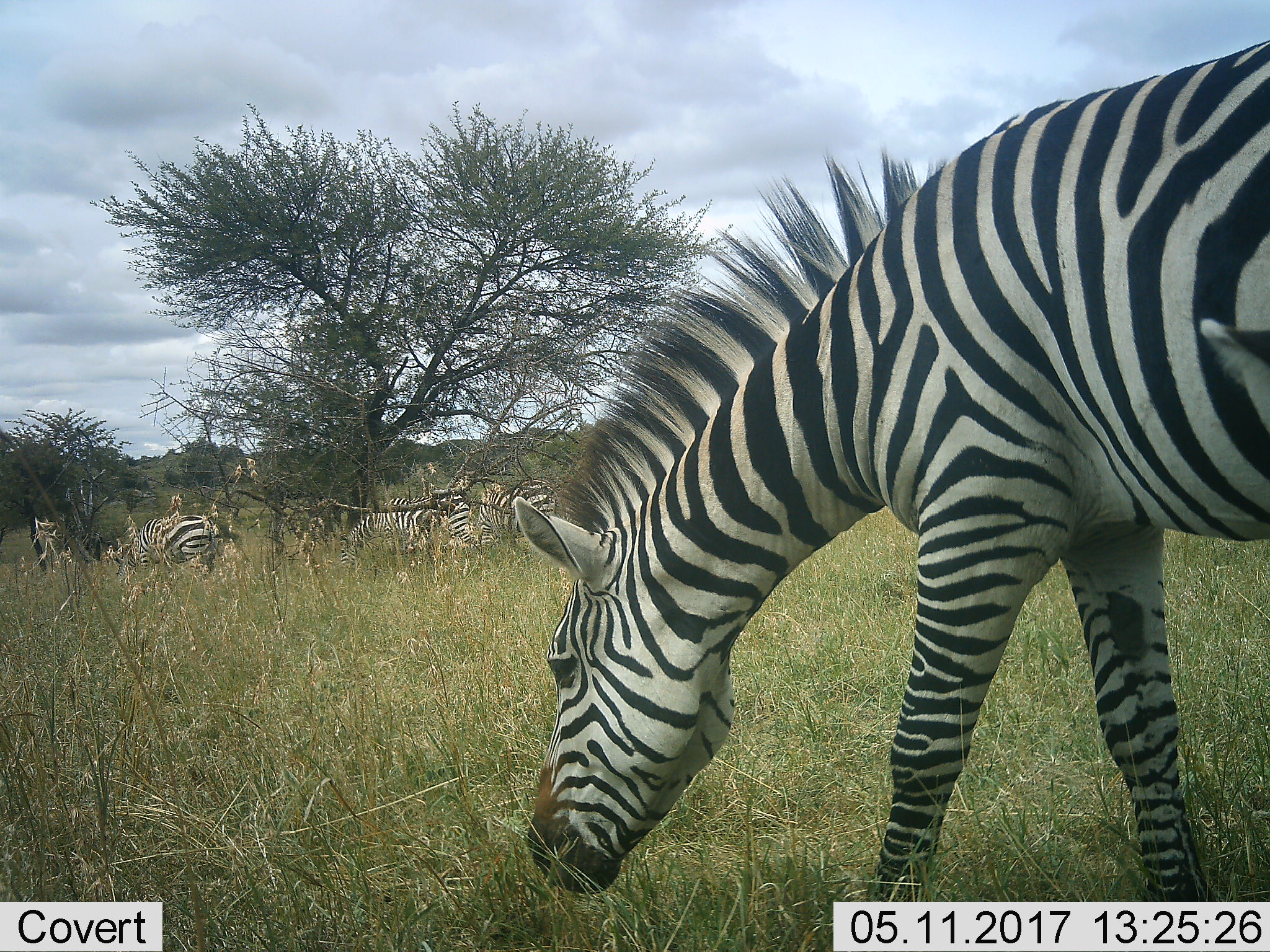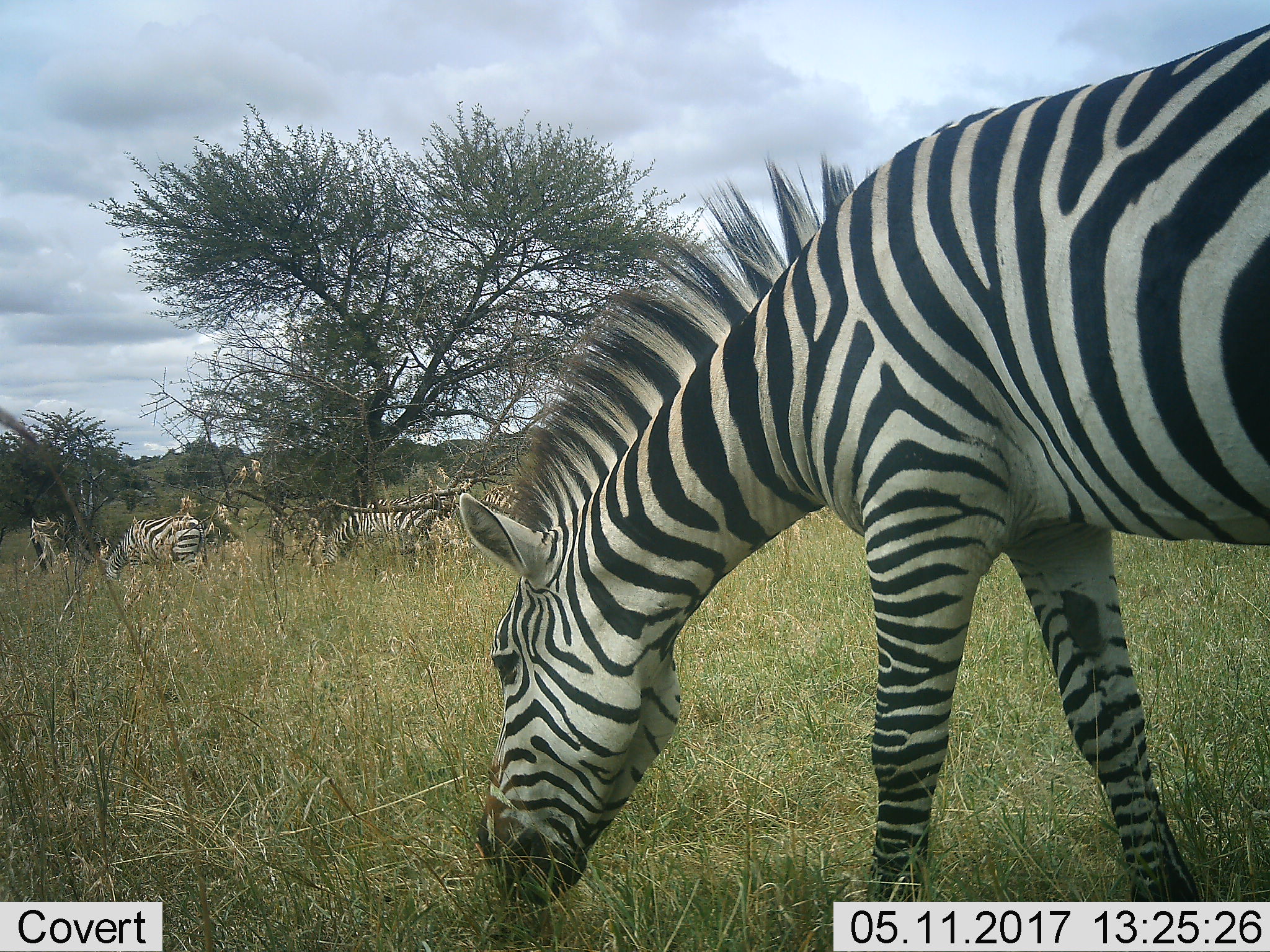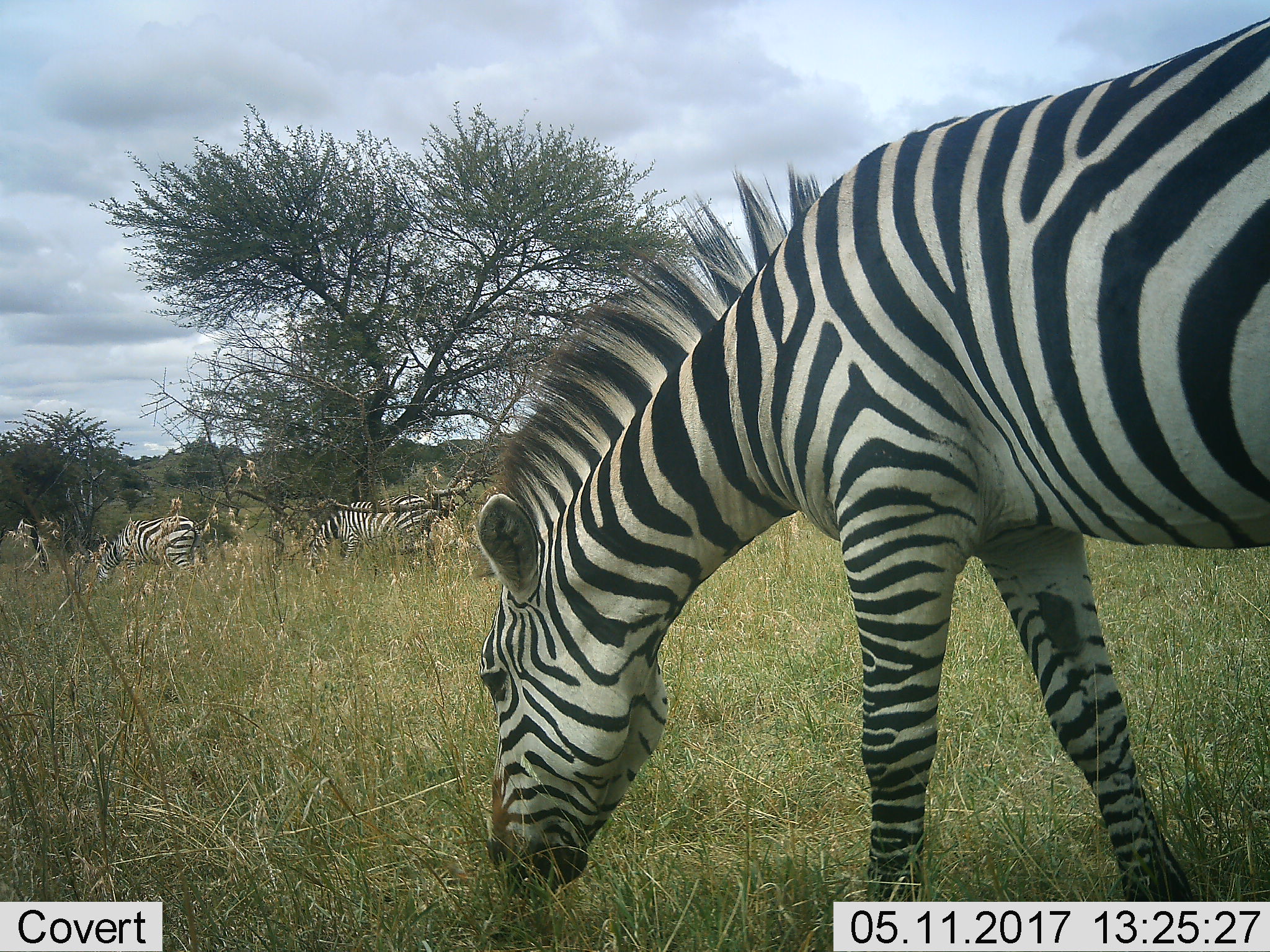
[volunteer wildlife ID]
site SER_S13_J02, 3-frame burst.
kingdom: Animalia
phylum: Chordata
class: Mammalia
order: Perissodactyla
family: Equidae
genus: Equus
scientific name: Equus quagga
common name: plains zebra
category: zebraplains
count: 4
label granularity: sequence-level